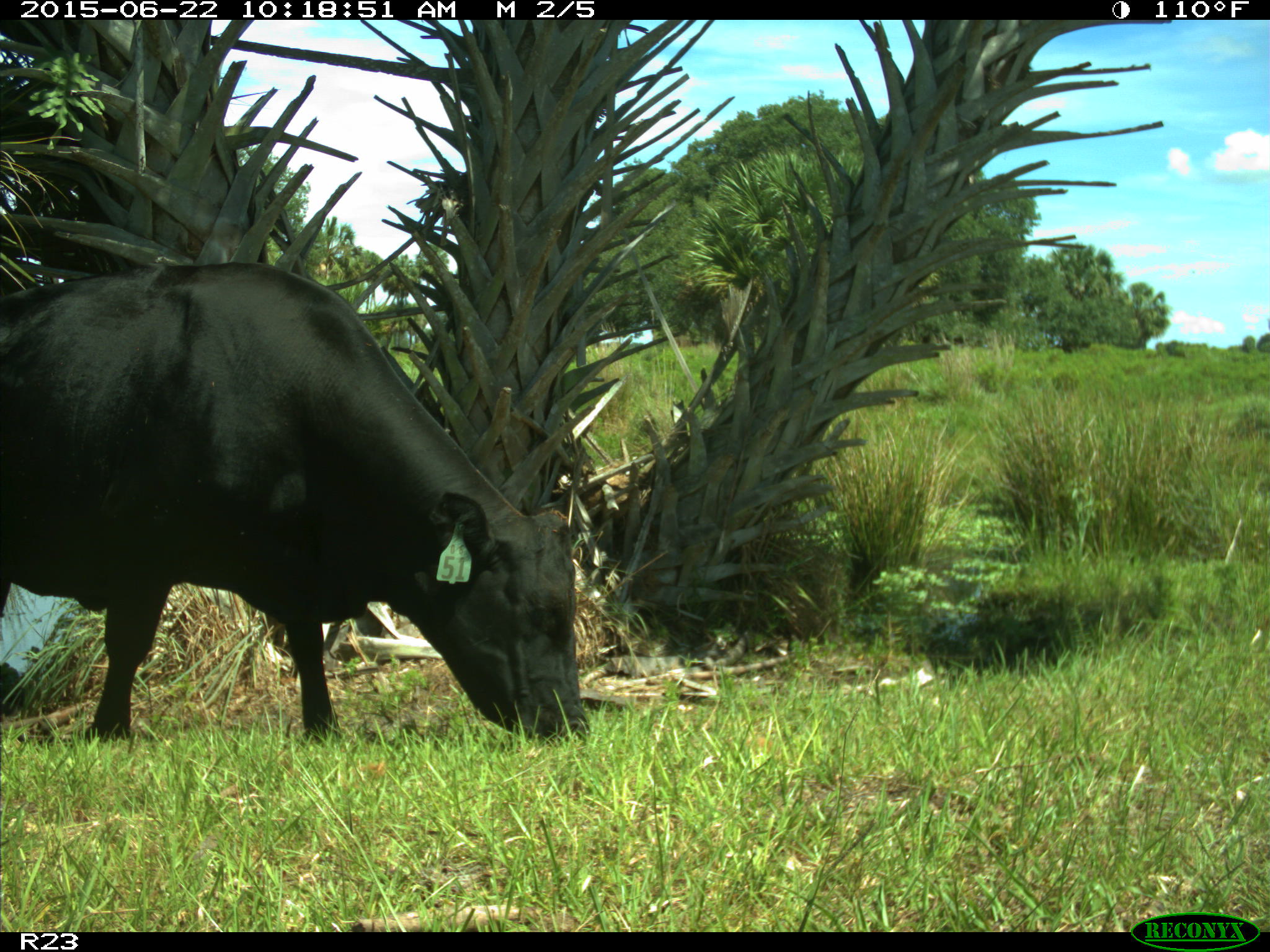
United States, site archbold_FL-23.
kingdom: Animalia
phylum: Chordata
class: Mammalia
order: Artiodactyla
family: Bovidae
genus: Bos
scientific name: Bos taurus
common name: domestic cow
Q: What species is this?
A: Bos taurus (domestic cow).